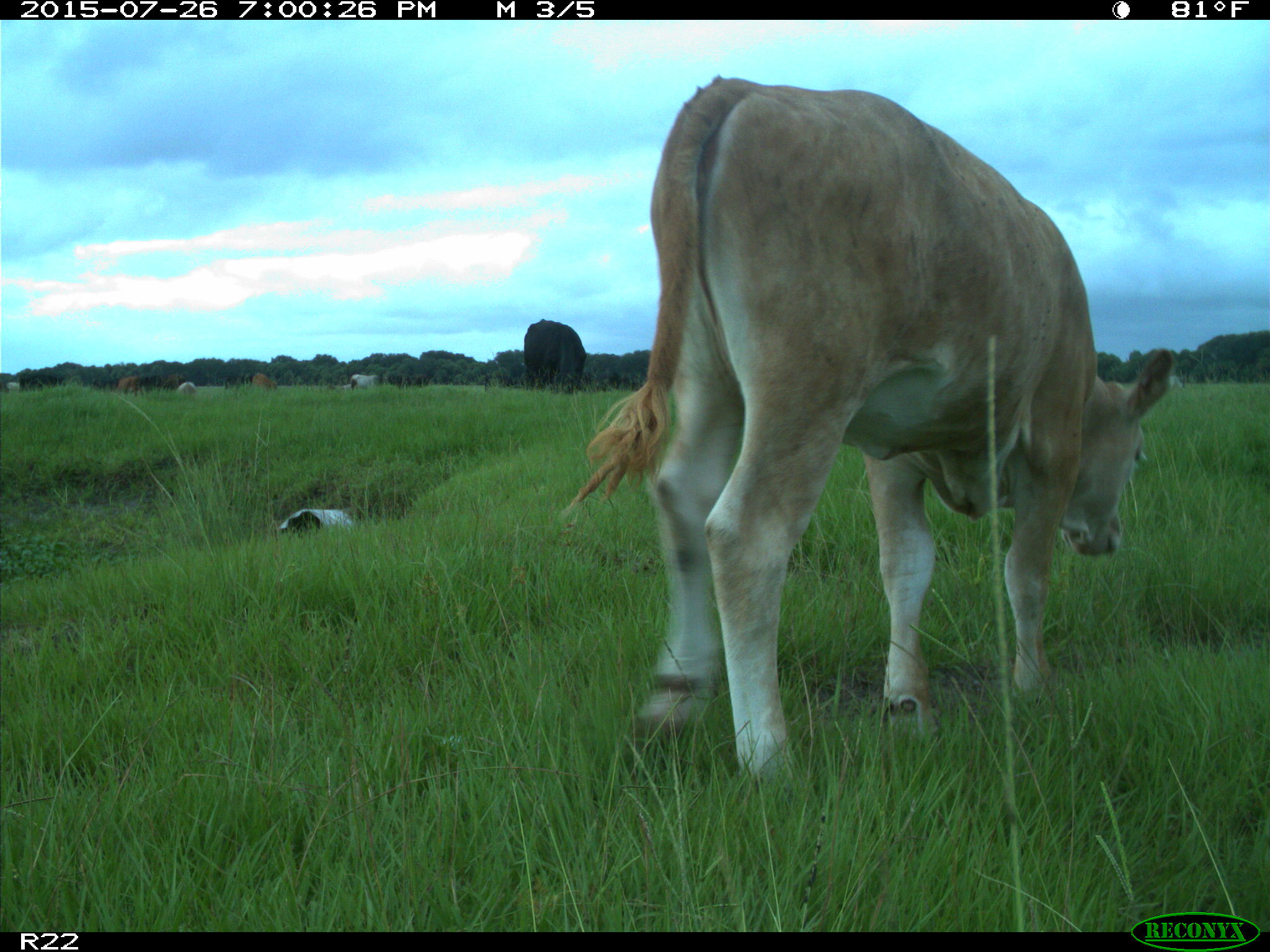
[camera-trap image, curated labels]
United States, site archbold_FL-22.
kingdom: Animalia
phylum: Chordata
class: Mammalia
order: Artiodactyla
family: Bovidae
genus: Bos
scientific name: Bos taurus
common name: domestic cow